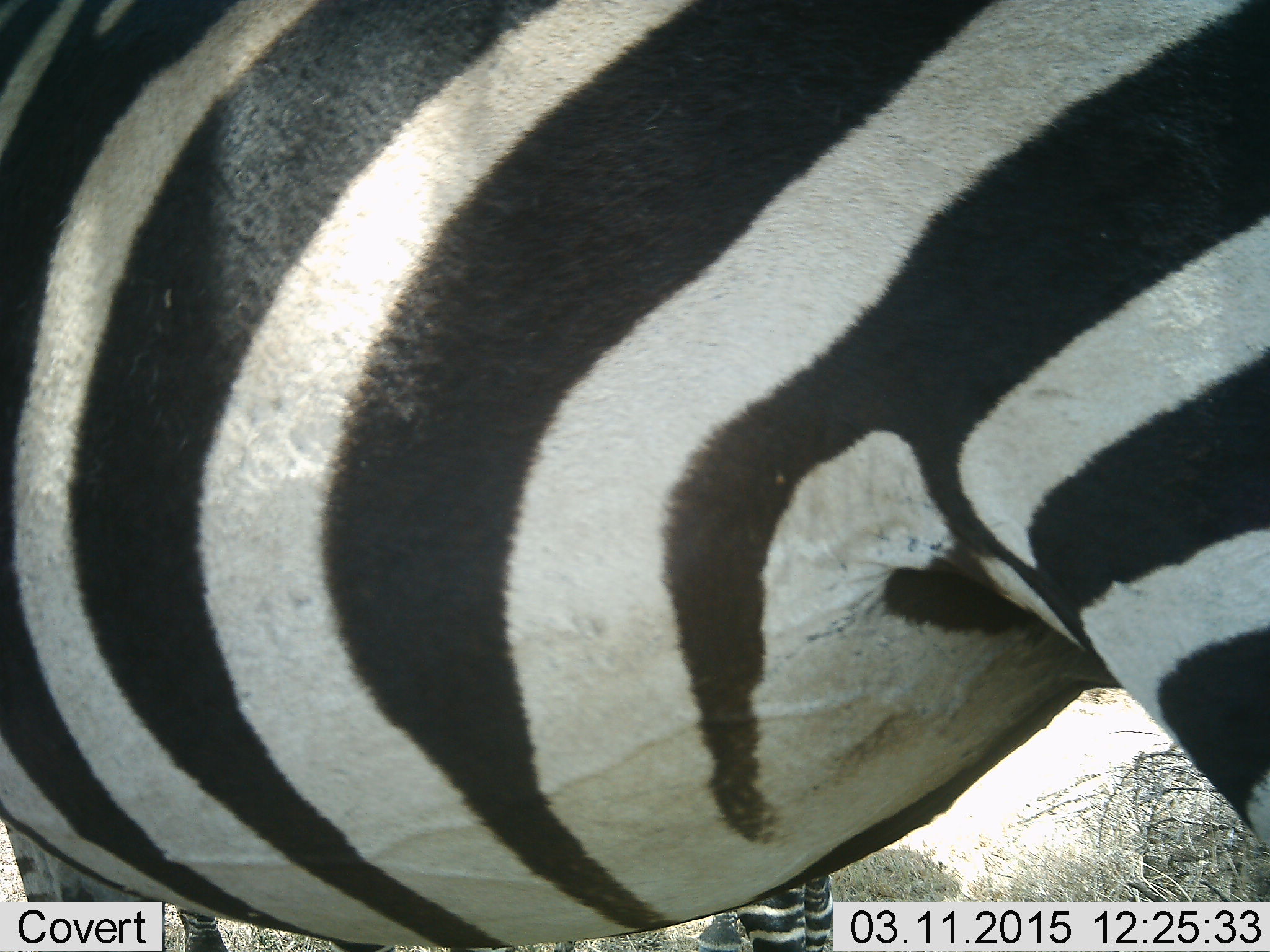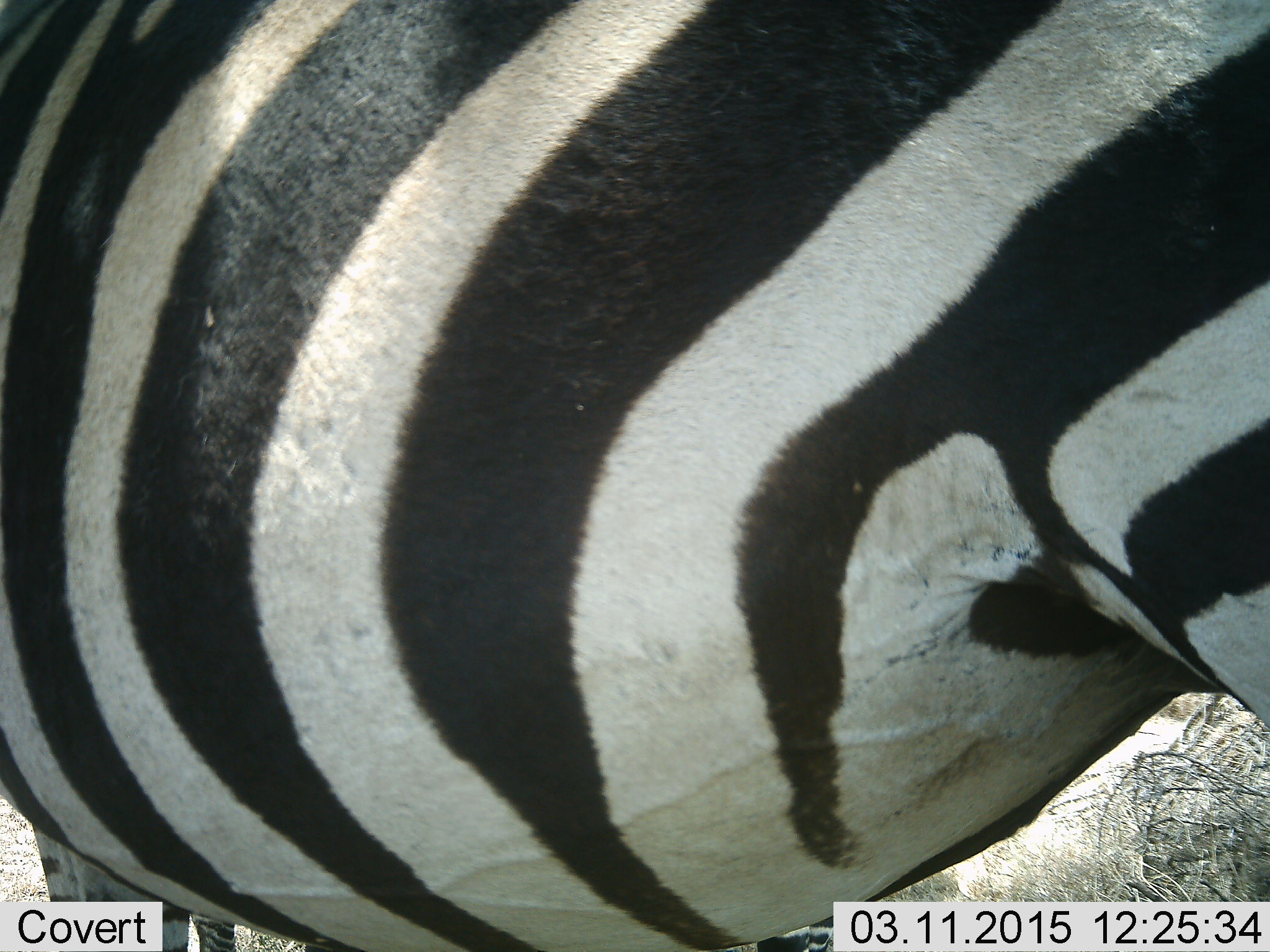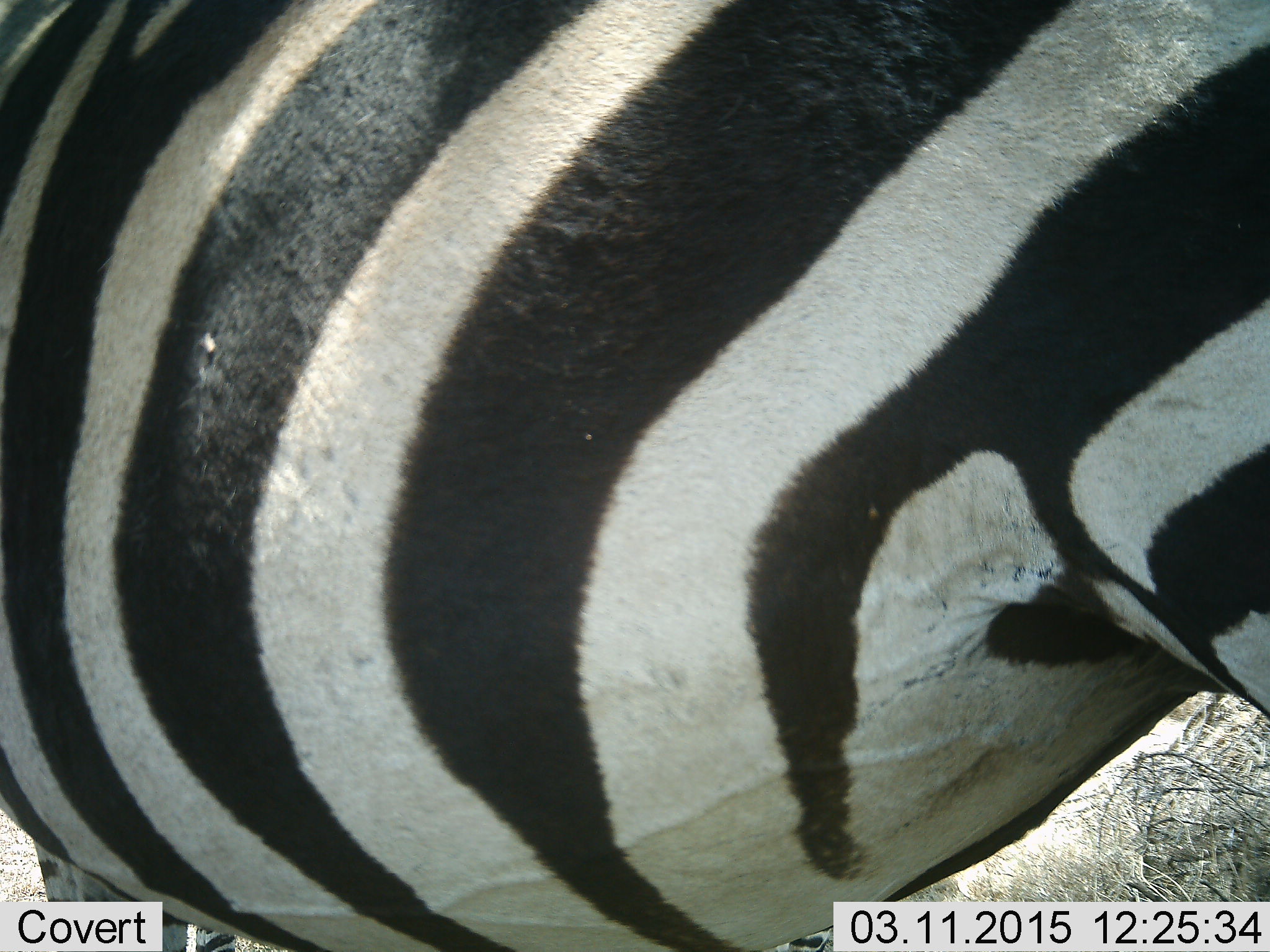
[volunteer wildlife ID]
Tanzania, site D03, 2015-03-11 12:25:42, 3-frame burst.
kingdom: Animalia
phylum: Chordata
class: Mammalia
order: Perissodactyla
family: Equidae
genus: Equus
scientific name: Equus quagga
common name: plains zebra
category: zebra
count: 1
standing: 100%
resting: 0%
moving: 0%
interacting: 0%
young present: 0%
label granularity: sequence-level